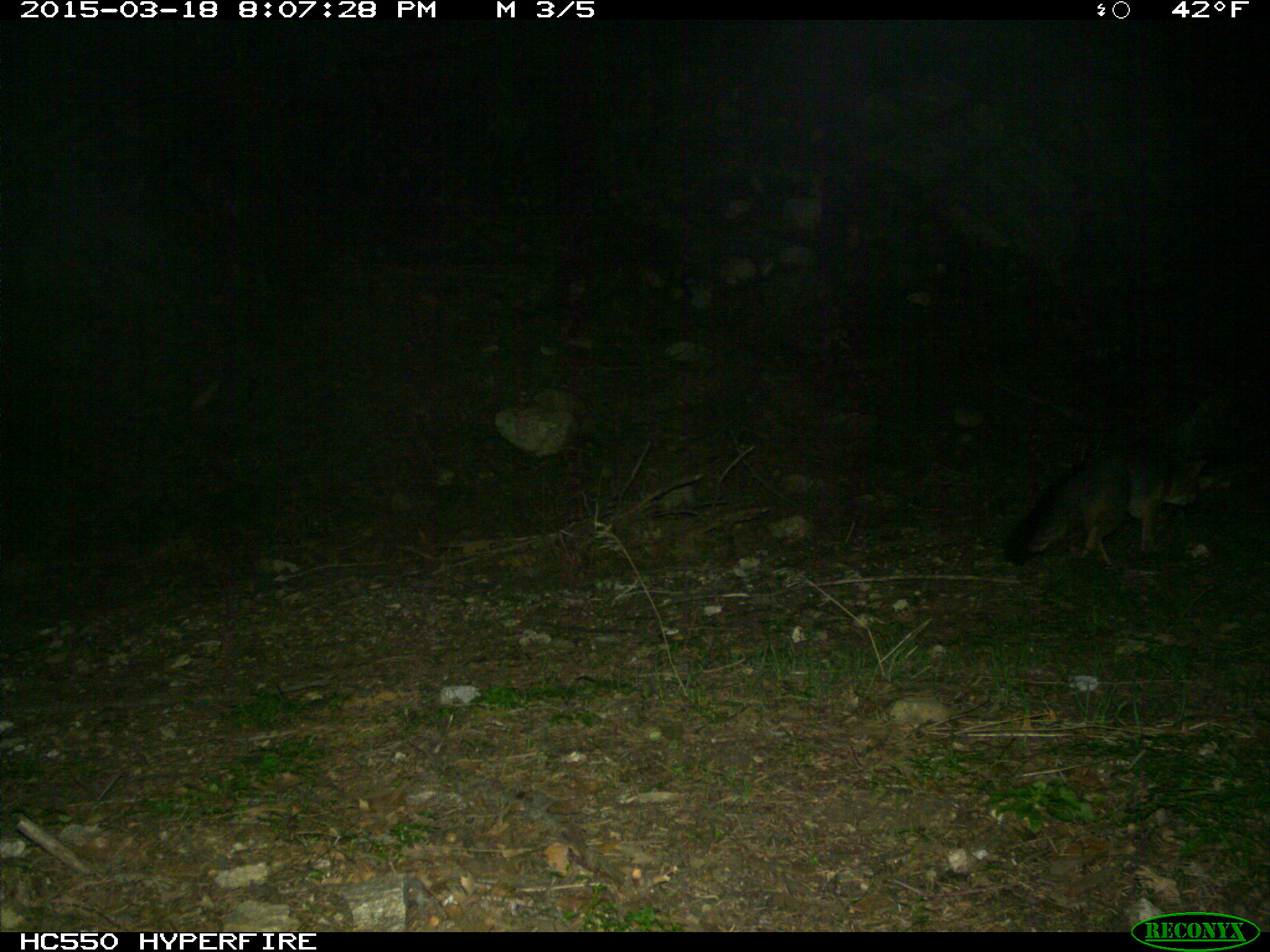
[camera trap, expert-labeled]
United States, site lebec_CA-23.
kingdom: Animalia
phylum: Chordata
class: Mammalia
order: Carnivora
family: Canidae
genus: Urocyon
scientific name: Urocyon cinereoargenteus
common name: gray fox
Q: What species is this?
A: Urocyon cinereoargenteus (gray fox).